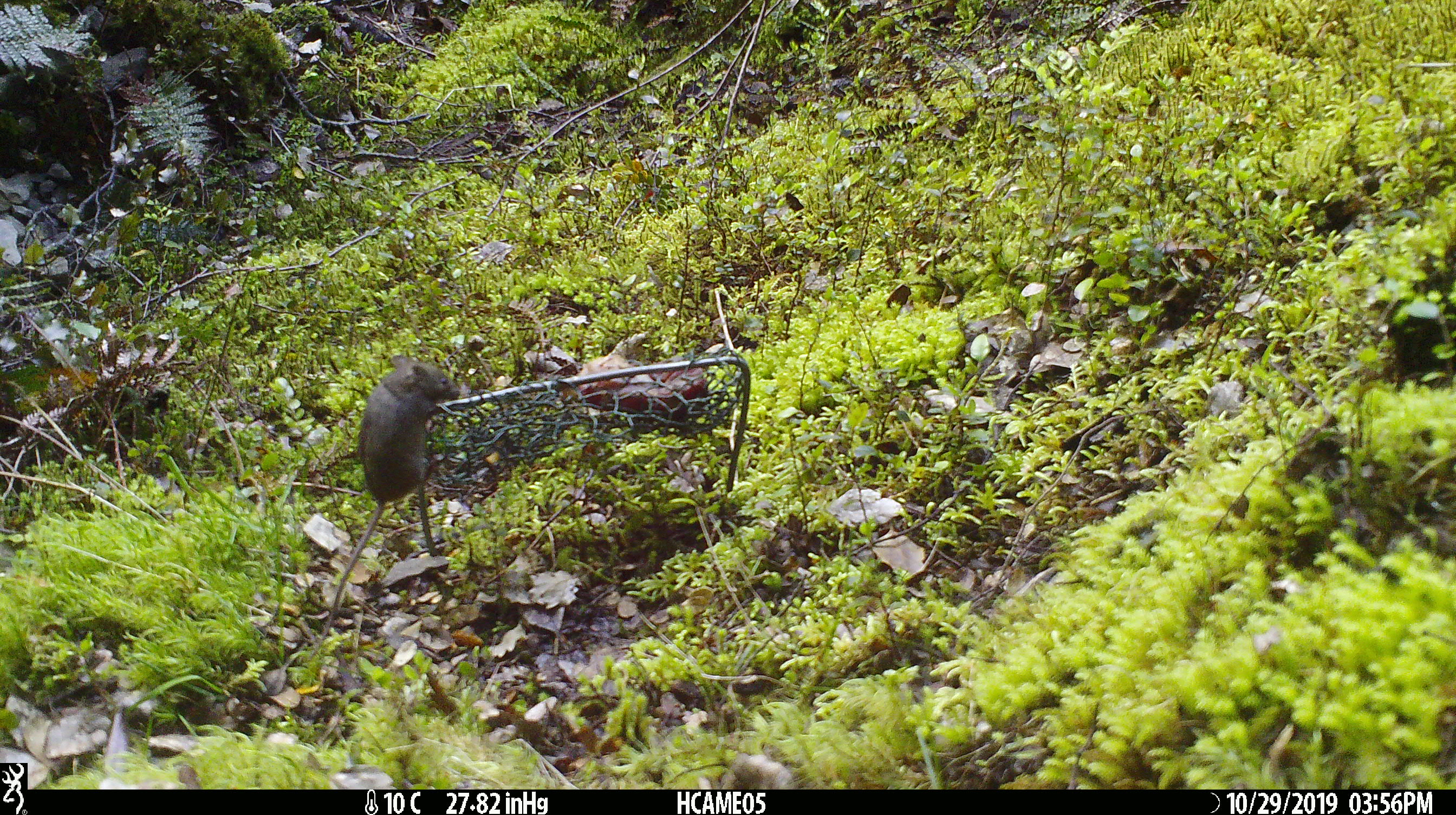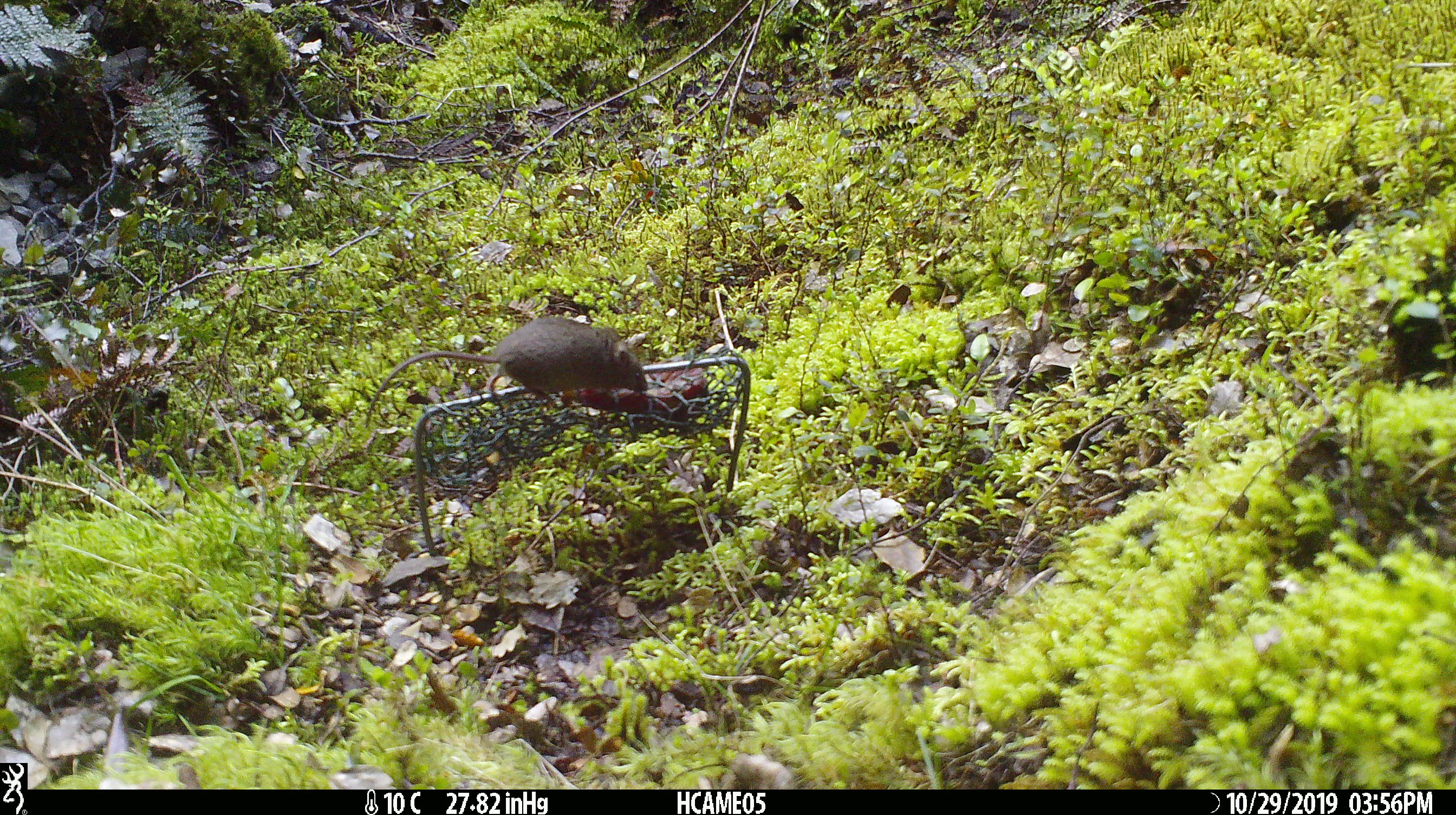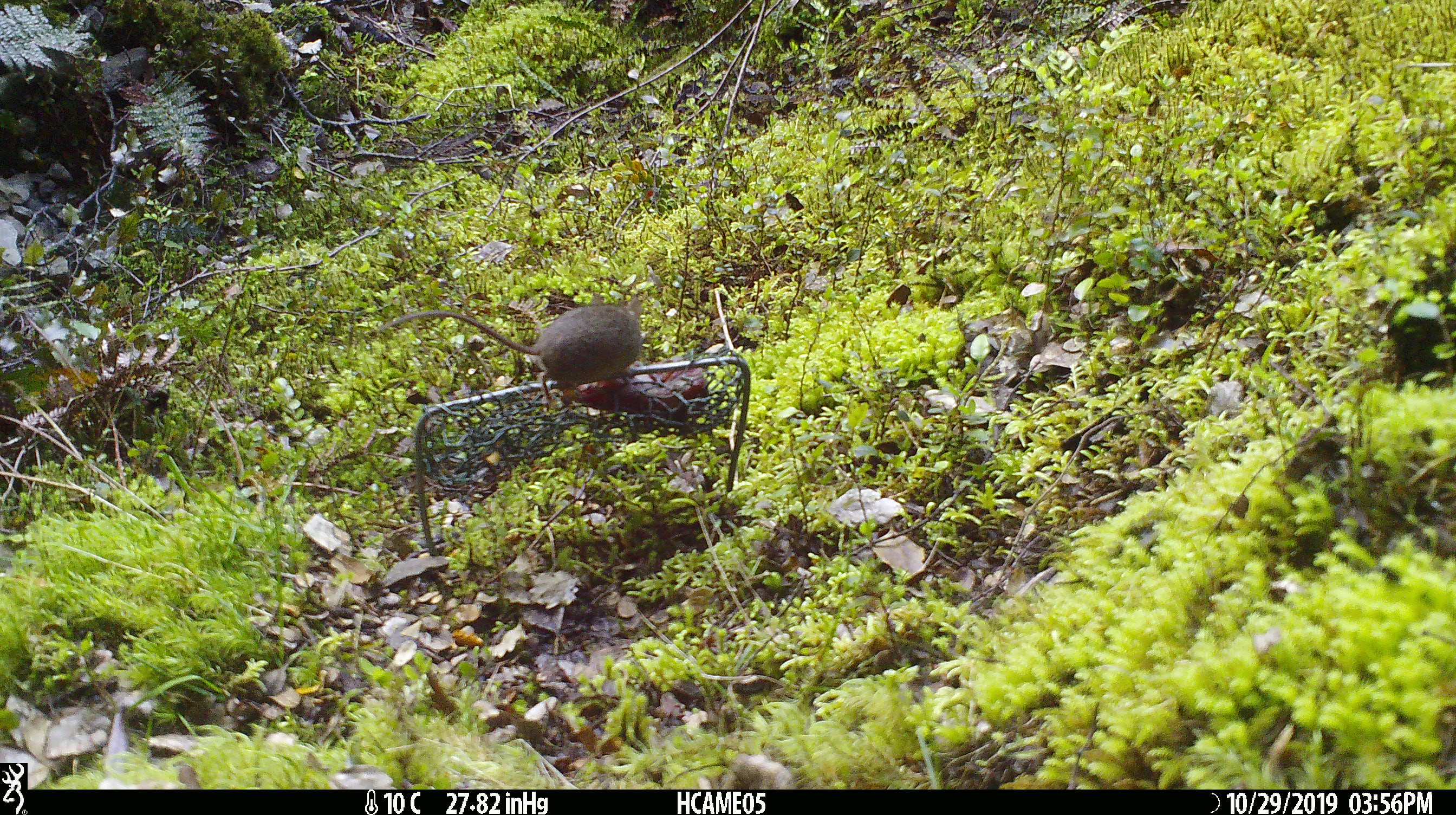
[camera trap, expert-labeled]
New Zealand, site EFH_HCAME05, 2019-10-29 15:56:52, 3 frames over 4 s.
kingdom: Animalia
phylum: Chordata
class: Mammalia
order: Rodentia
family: Muridae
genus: Mus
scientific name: Mus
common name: mouse